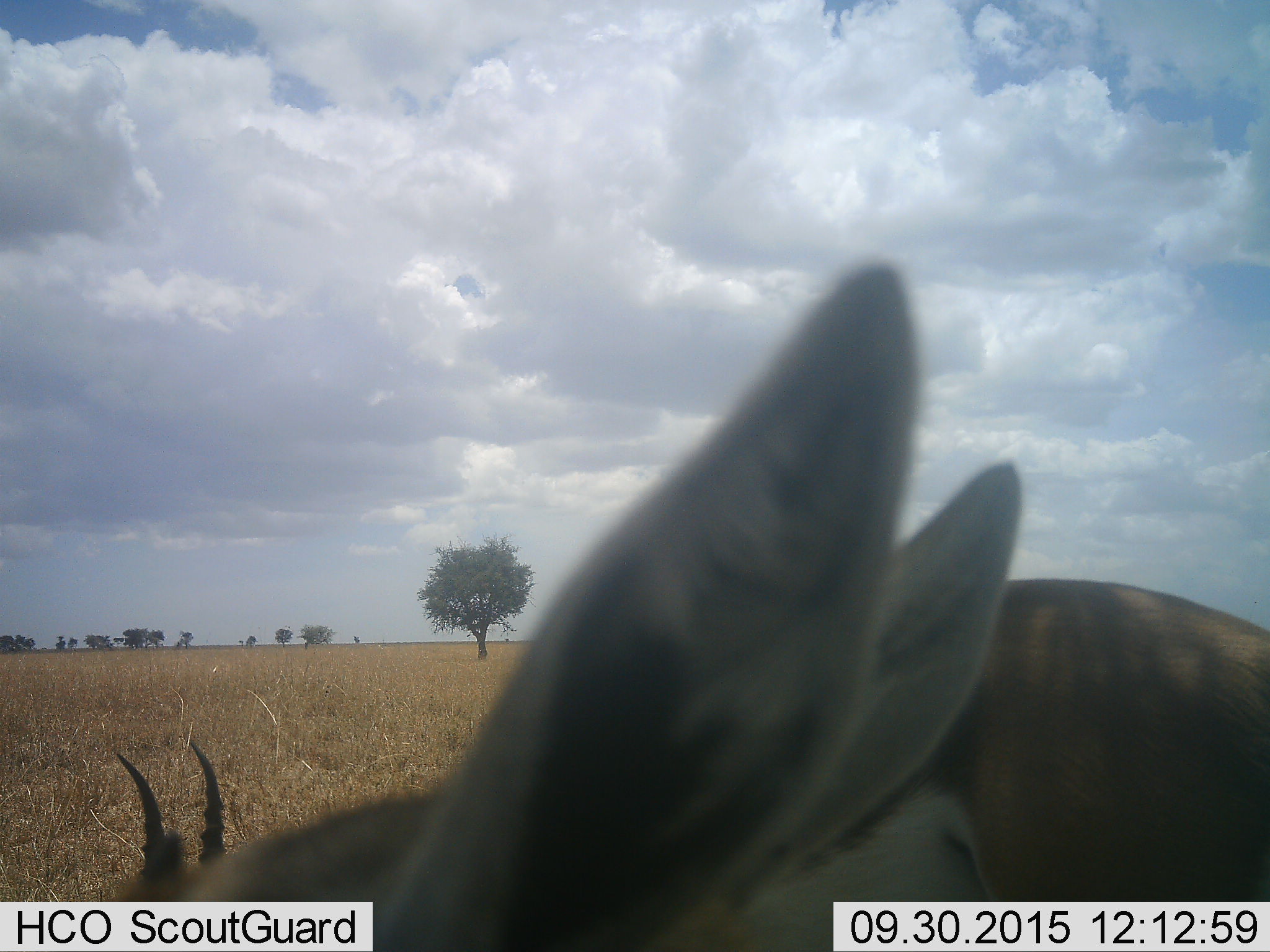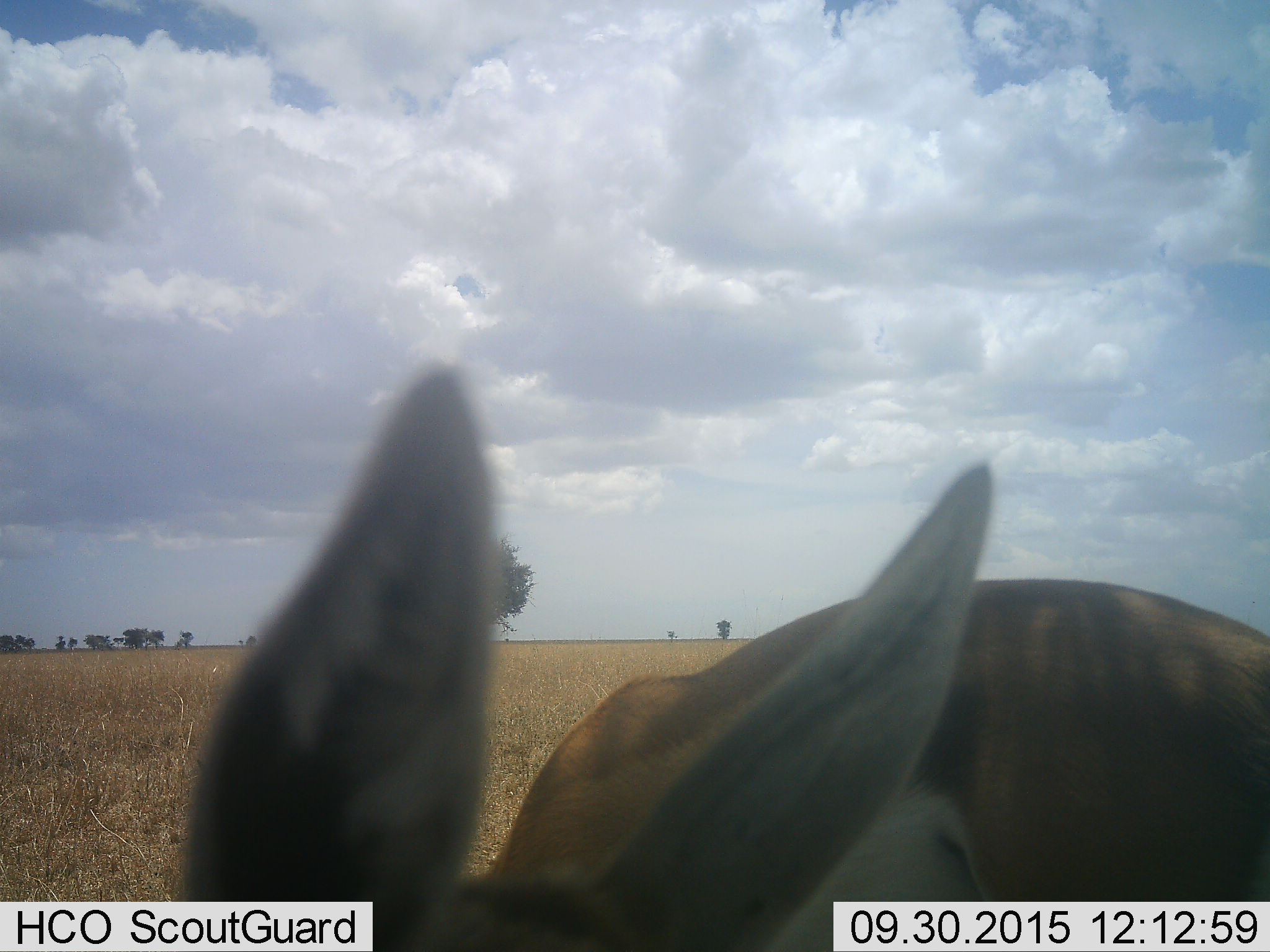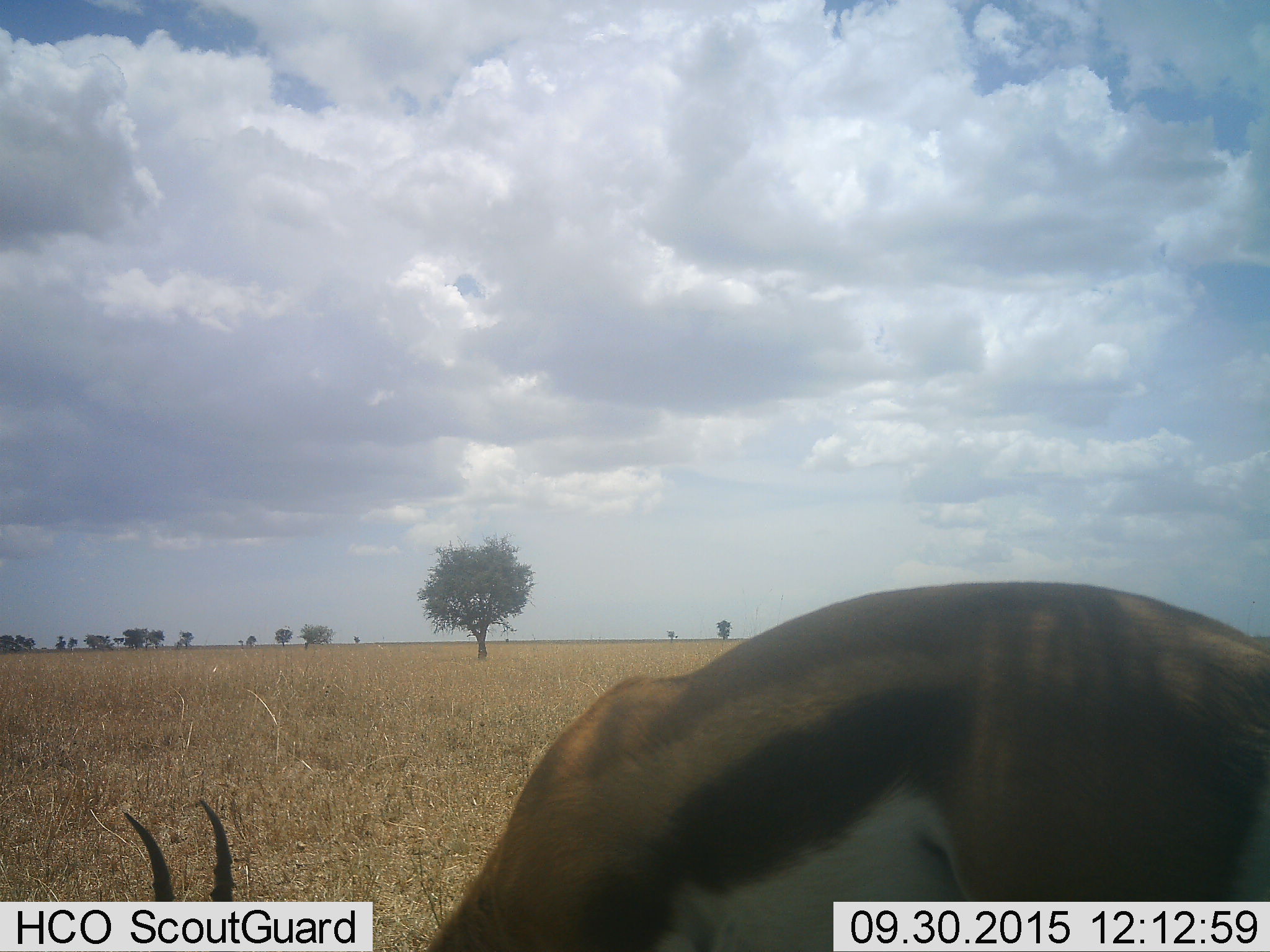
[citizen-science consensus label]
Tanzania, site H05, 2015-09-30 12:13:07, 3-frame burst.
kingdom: Animalia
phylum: Chordata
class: Mammalia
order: Artiodactyla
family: Bovidae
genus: Eudorcas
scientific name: Eudorcas thomsonii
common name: thomson's gazelle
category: gazellethomsons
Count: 2.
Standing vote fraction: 60%.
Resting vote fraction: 0%.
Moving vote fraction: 30%.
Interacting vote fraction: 10%.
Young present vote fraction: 0%.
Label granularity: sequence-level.